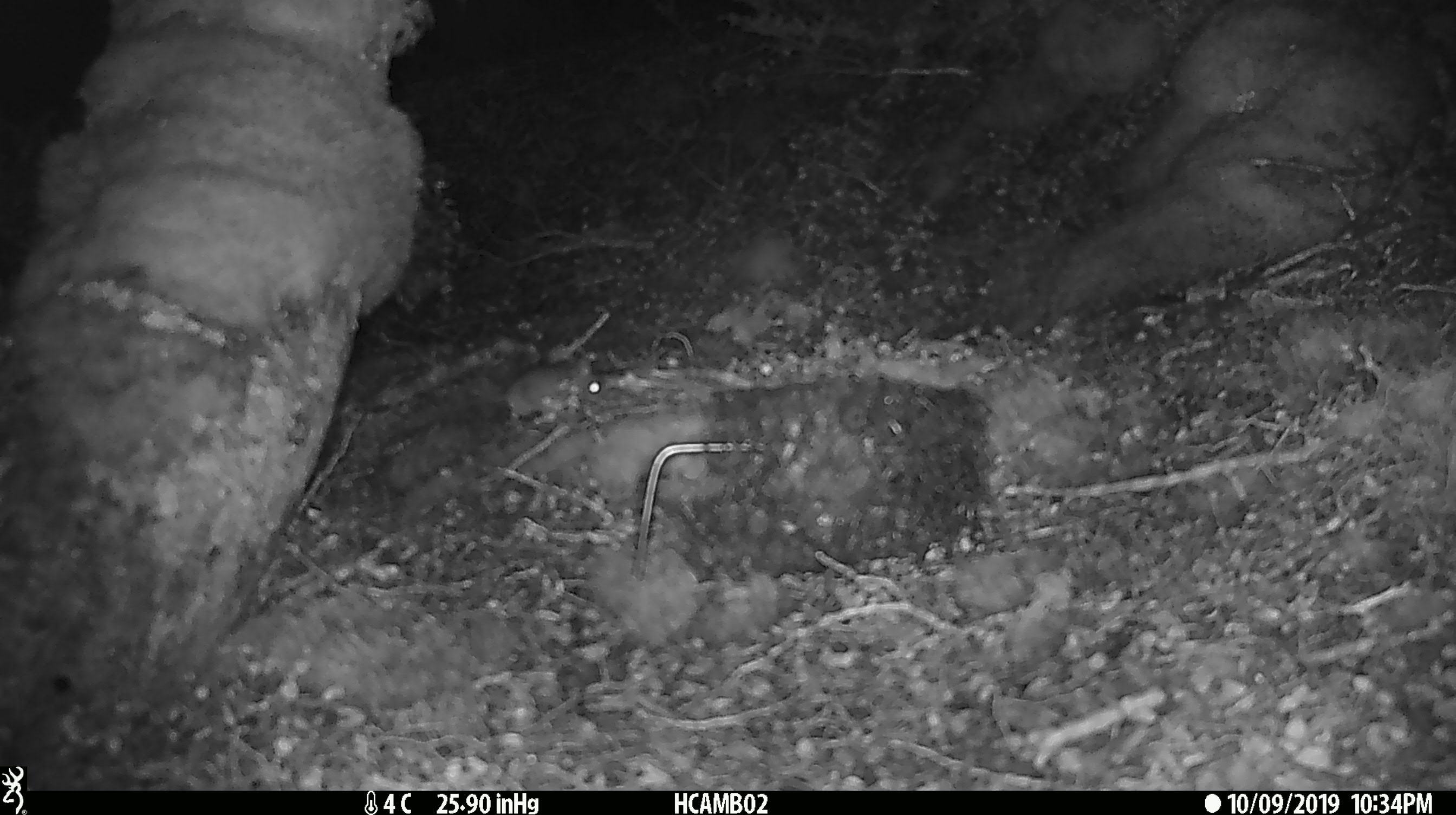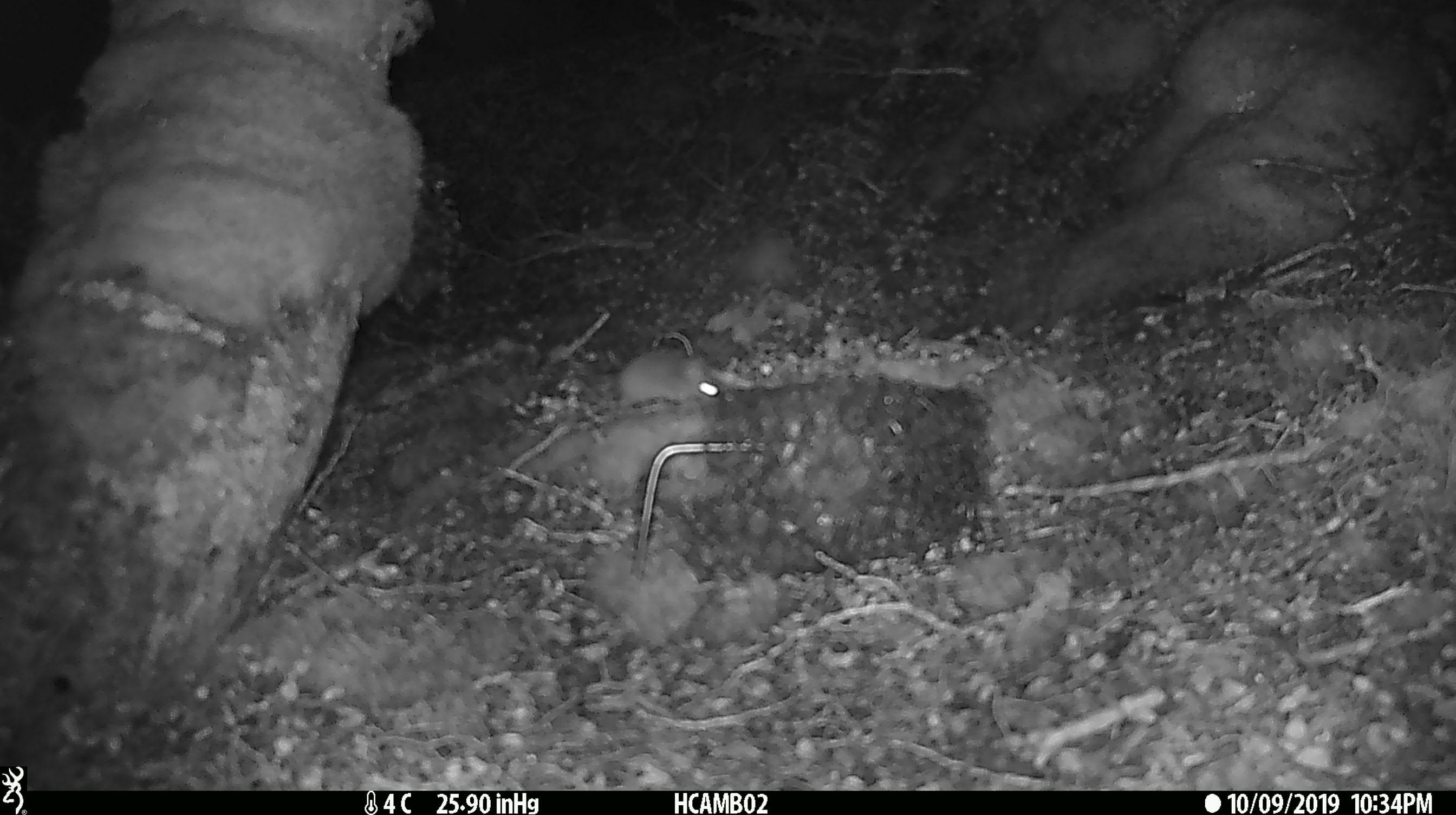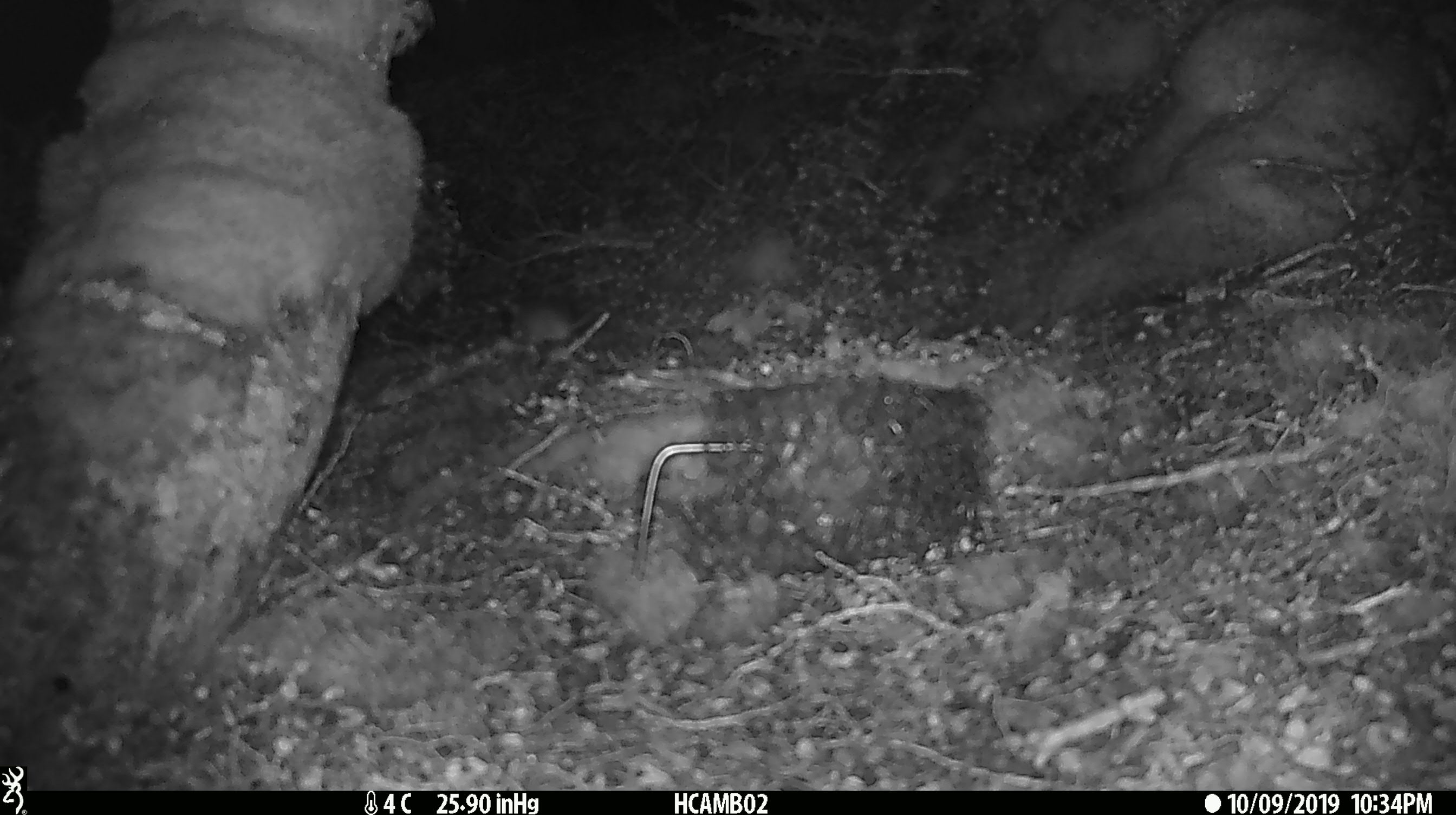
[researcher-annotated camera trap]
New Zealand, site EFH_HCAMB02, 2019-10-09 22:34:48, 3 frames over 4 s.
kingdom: Animalia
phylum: Chordata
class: Mammalia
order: Rodentia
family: Muridae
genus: Mus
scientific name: Mus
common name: mouse